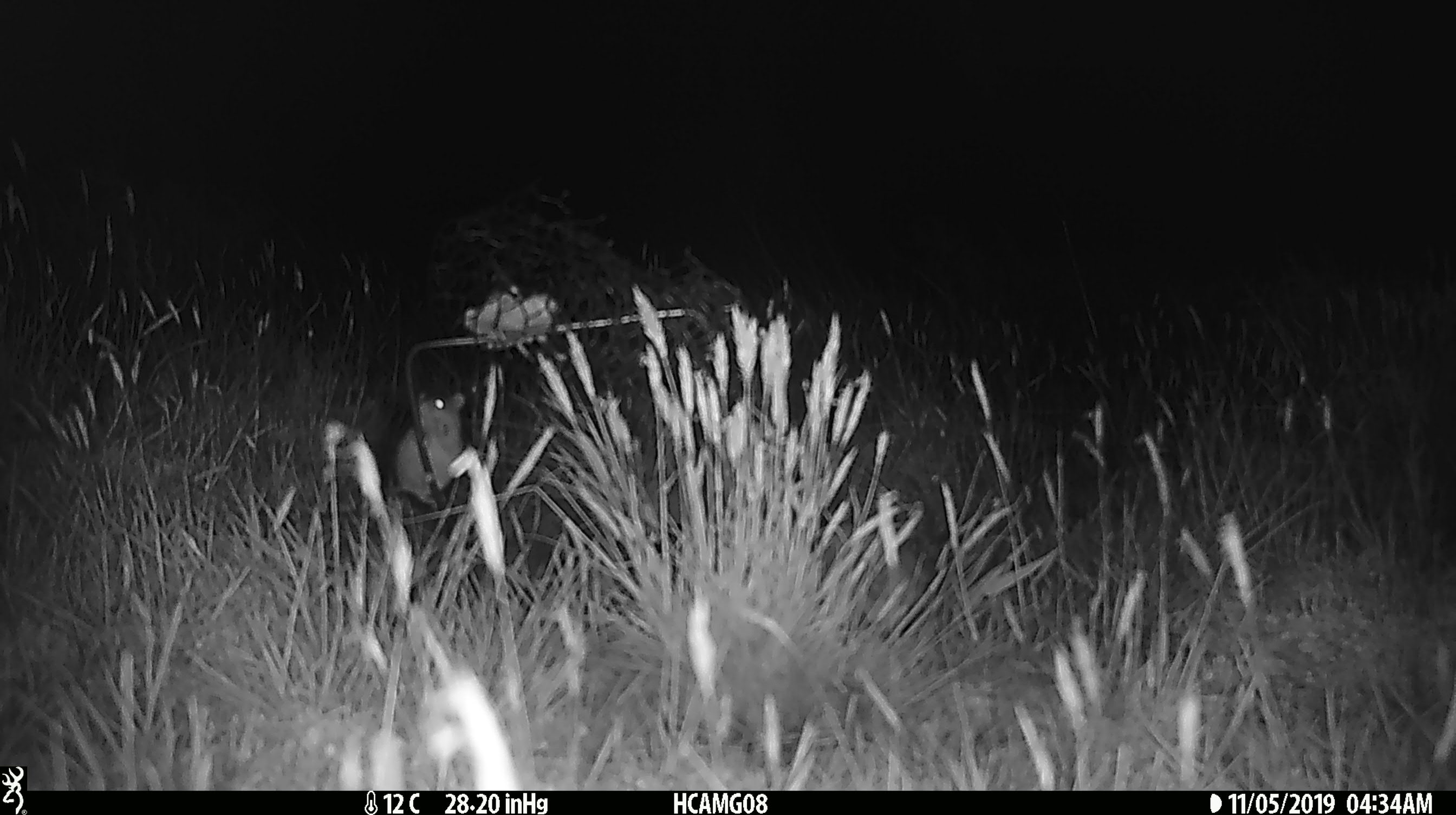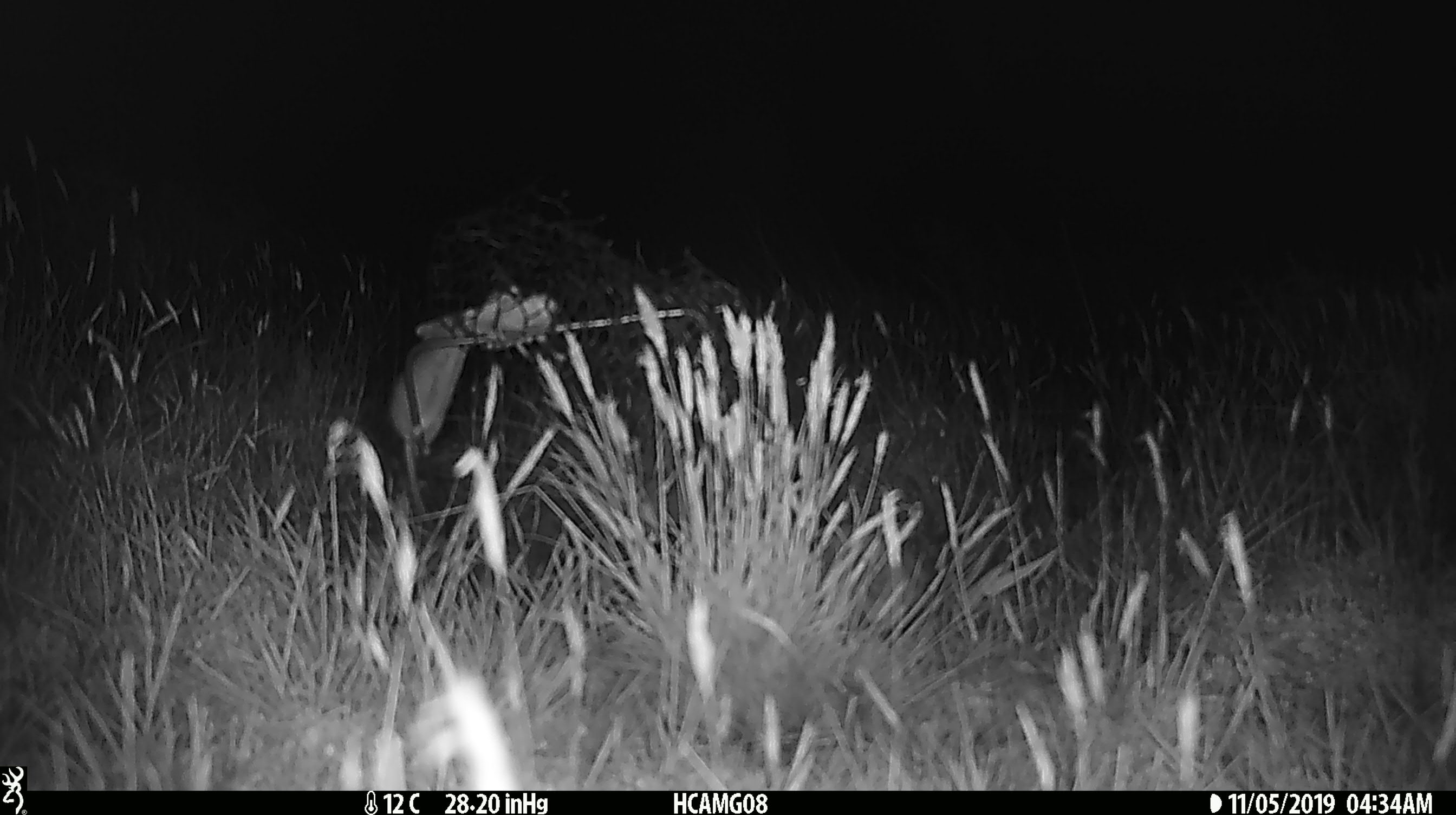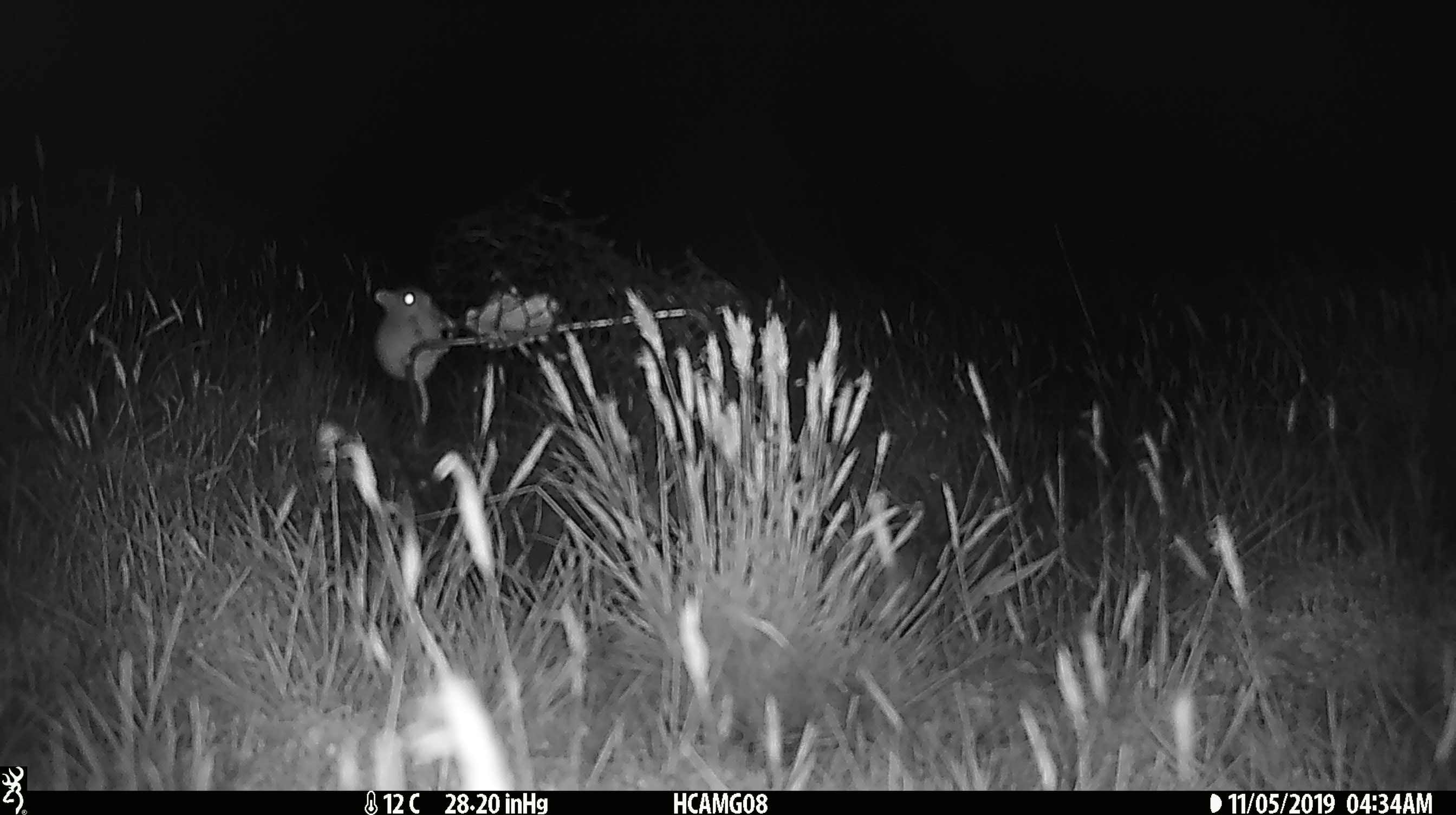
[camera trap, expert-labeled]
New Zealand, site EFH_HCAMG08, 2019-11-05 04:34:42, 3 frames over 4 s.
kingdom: Animalia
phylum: Chordata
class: Mammalia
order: Rodentia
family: Muridae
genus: Mus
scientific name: Mus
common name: mouse